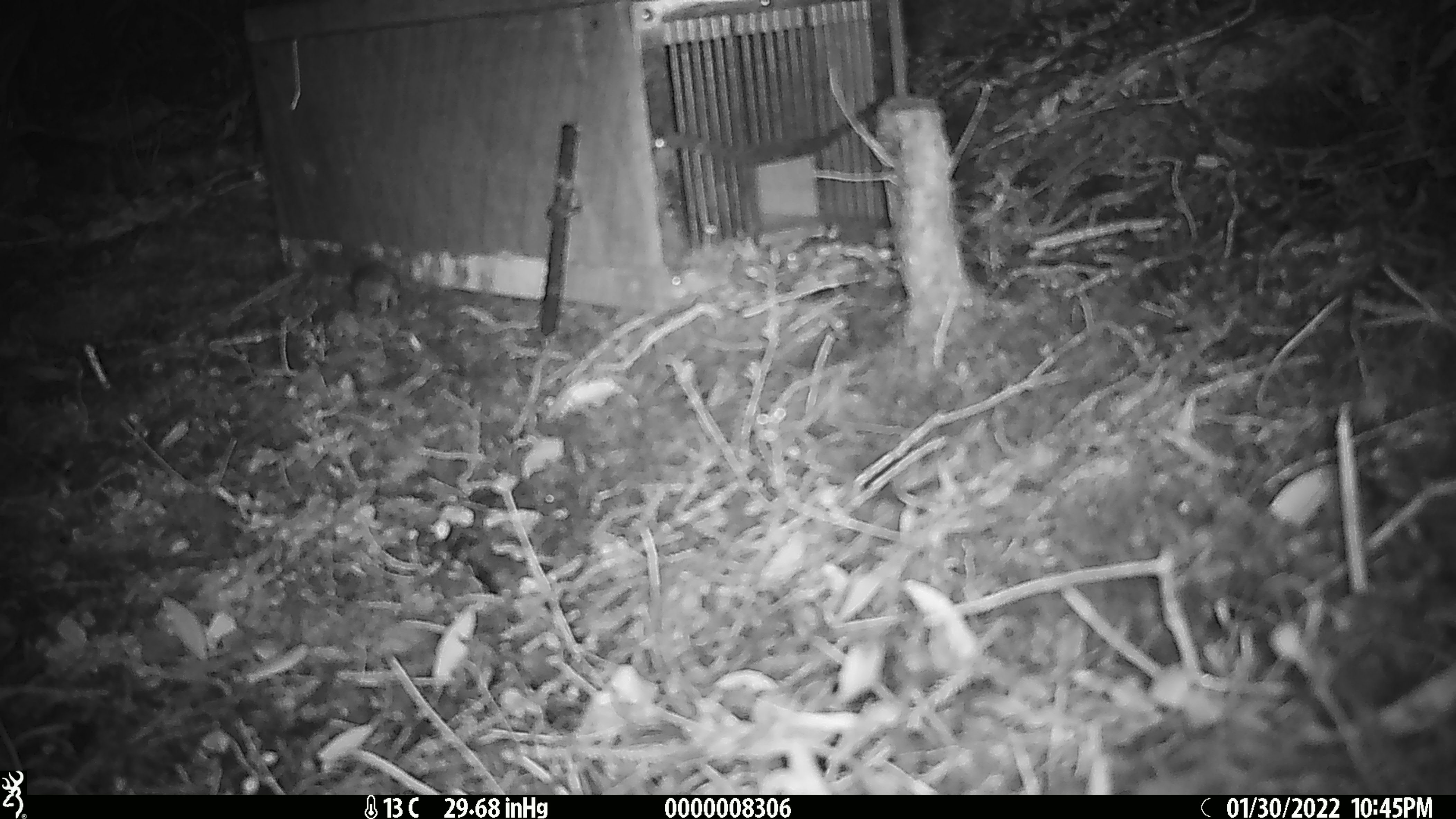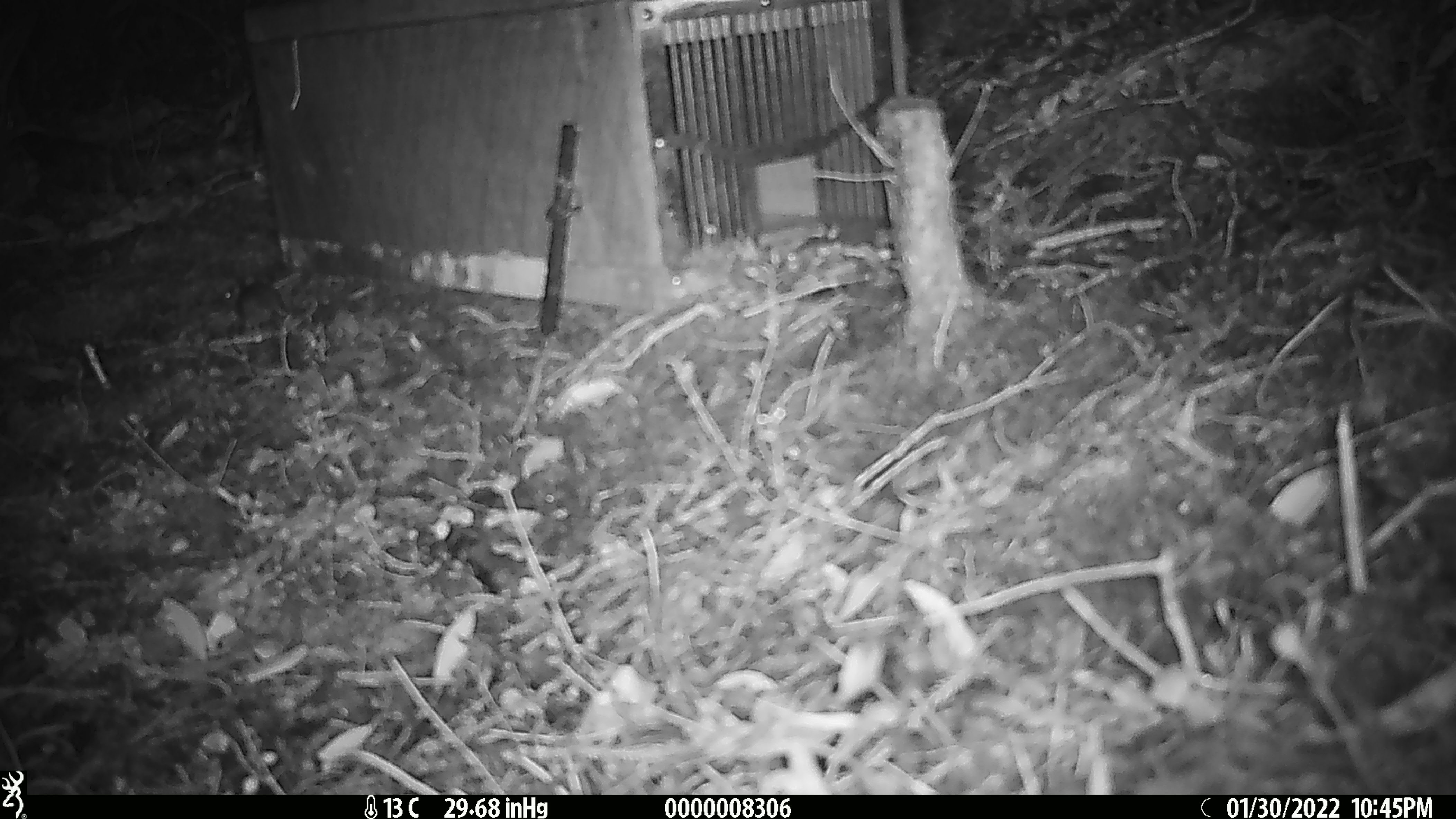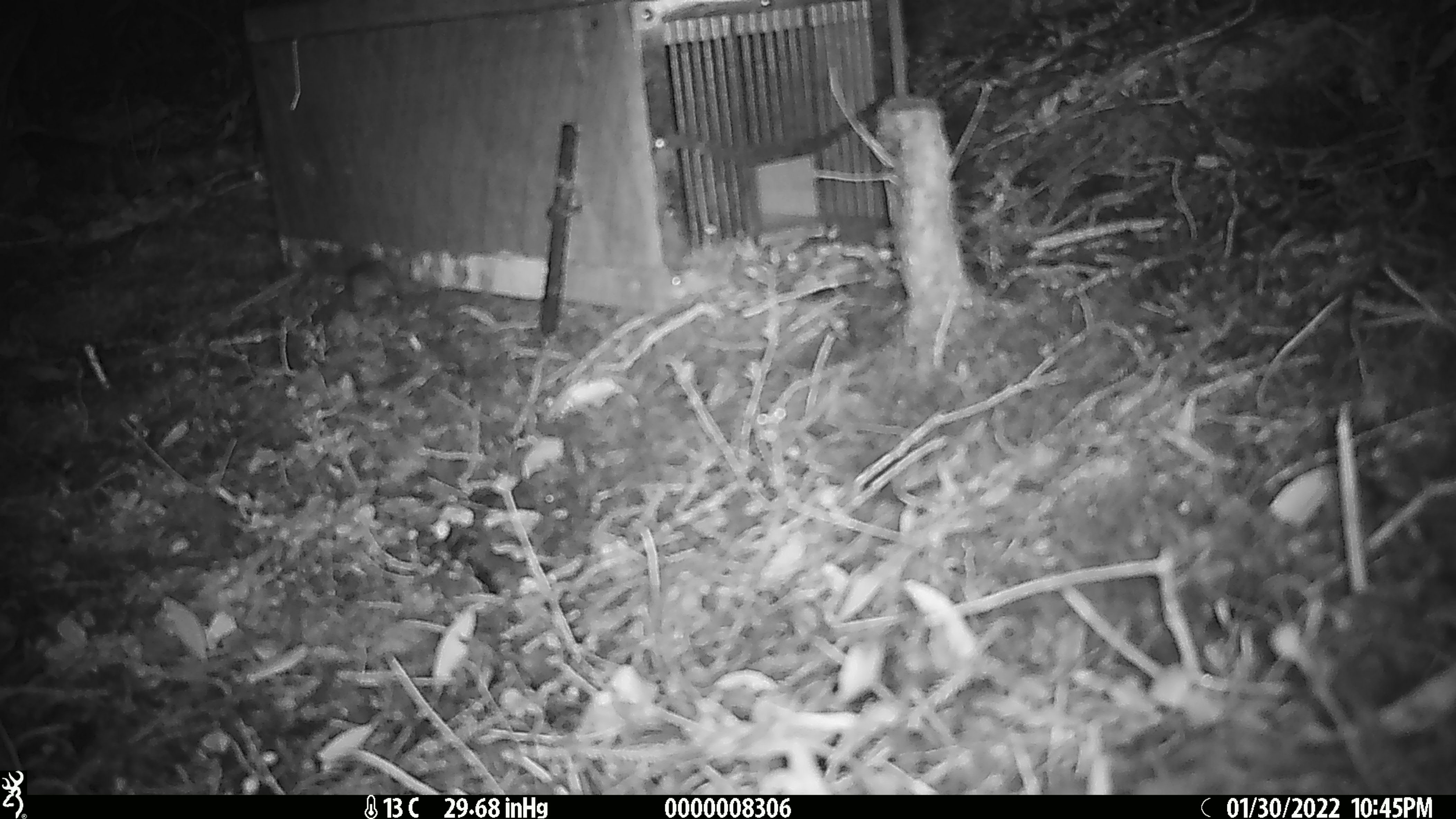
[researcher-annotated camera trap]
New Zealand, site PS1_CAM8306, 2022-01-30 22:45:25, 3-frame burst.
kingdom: Animalia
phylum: Chordata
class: Mammalia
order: Rodentia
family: Muridae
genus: Mus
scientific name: Mus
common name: mouse